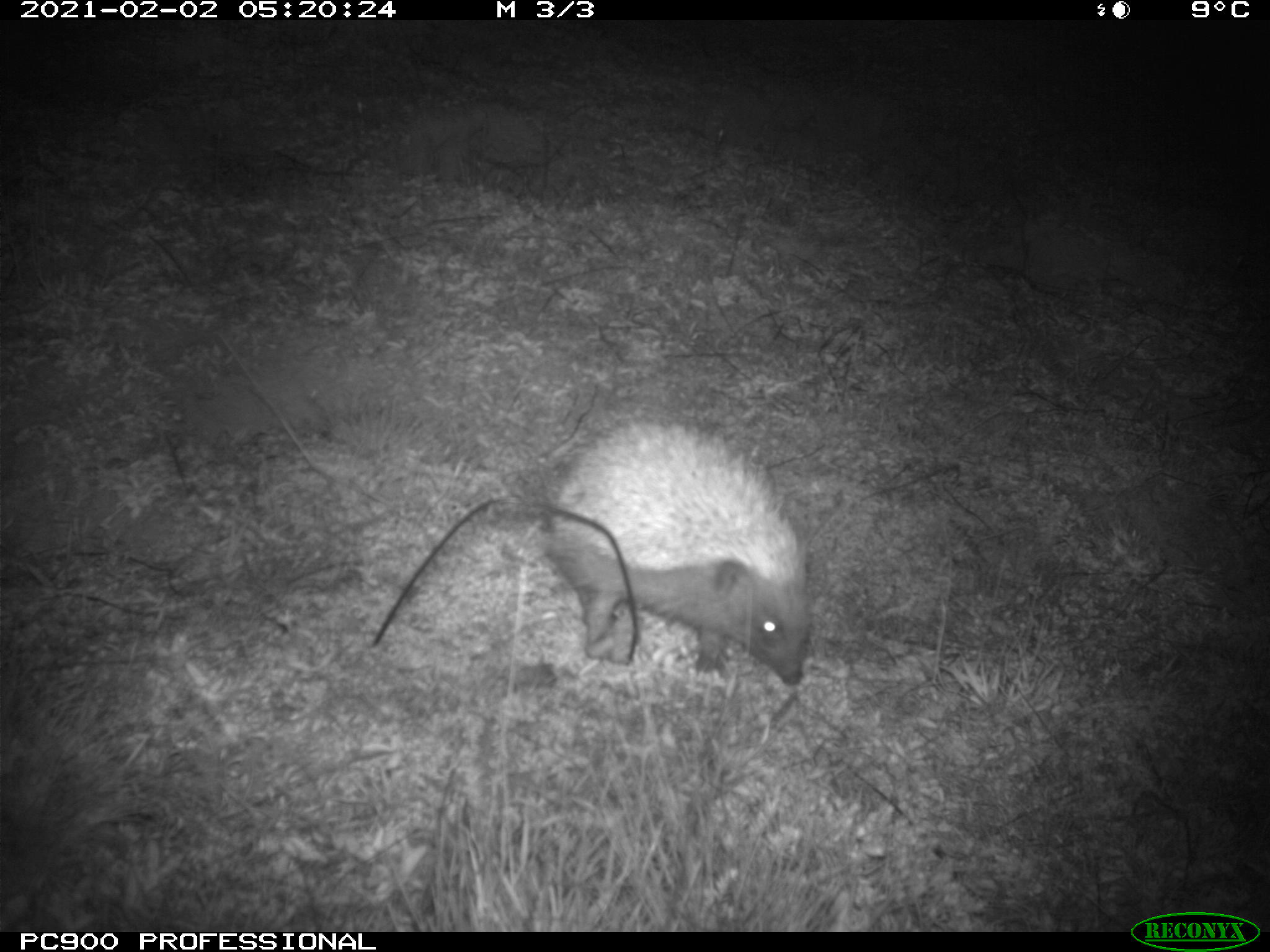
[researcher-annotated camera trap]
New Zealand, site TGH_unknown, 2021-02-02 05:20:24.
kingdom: Animalia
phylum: Chordata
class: Mammalia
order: Eulipotyphla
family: Erinaceidae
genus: Erinaceus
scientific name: Erinaceus europaeus europaeus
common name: european hedgehog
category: hedgehog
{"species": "hedgehog (european hedgehog) (Erinaceus europaeus europaeus)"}